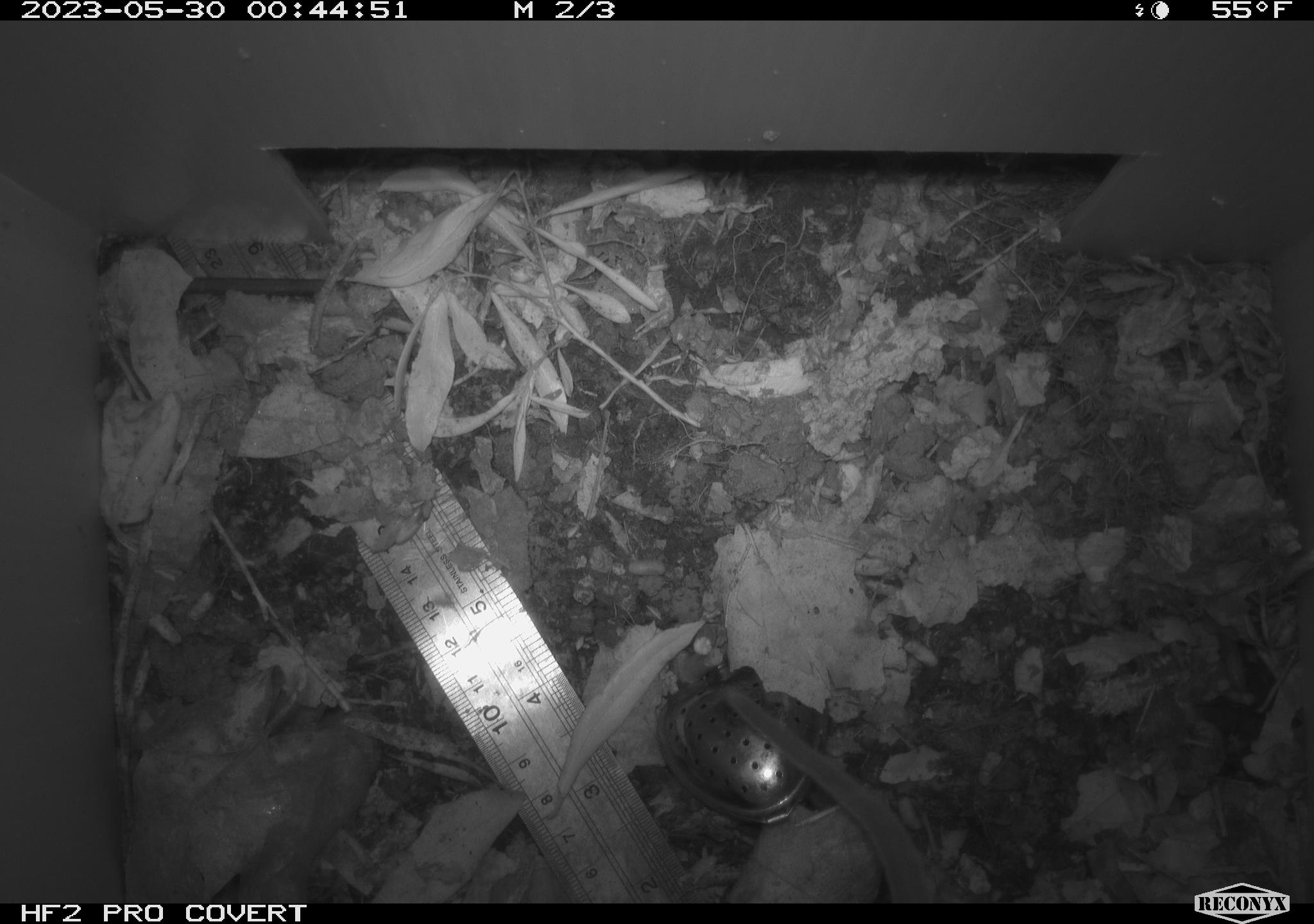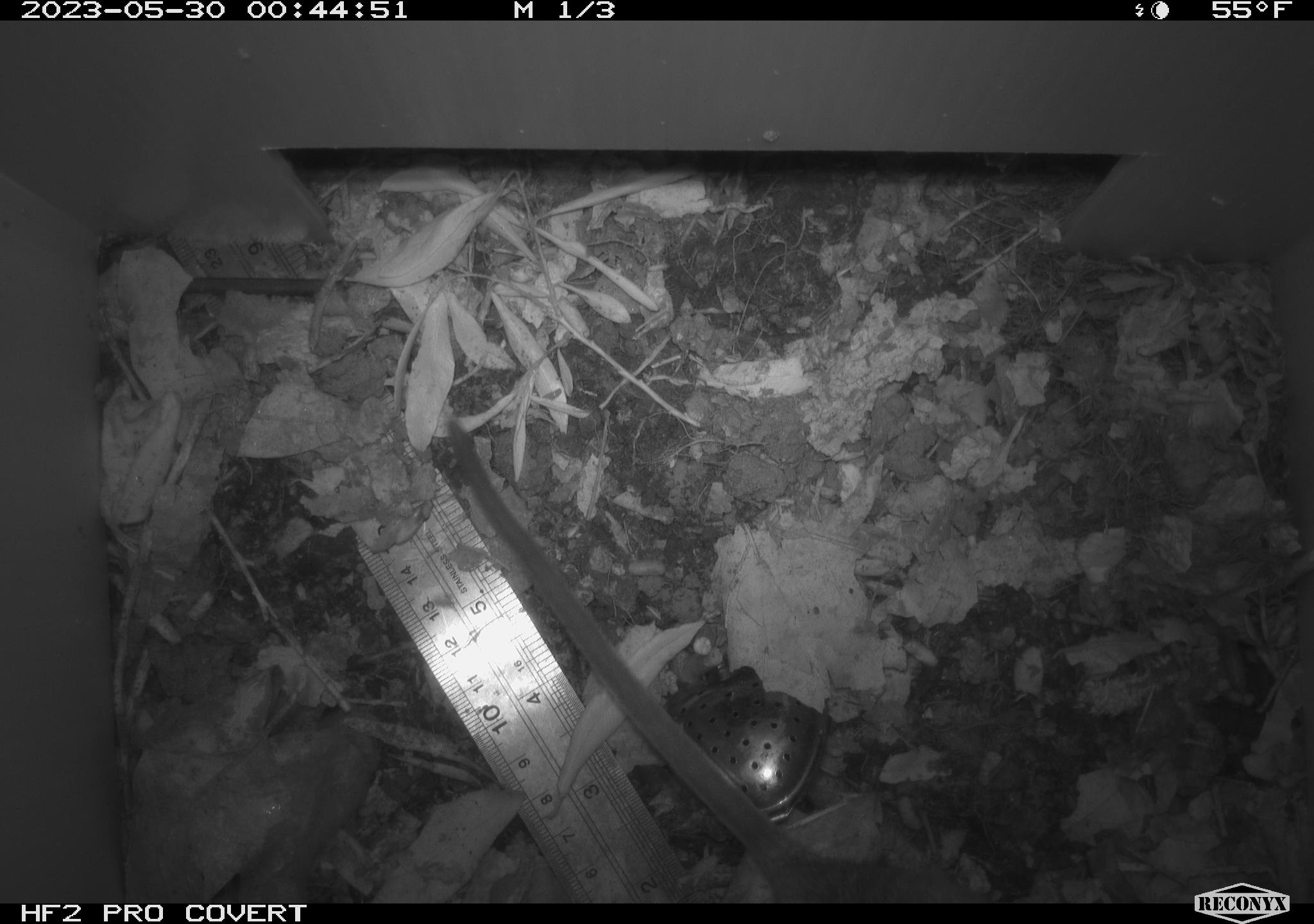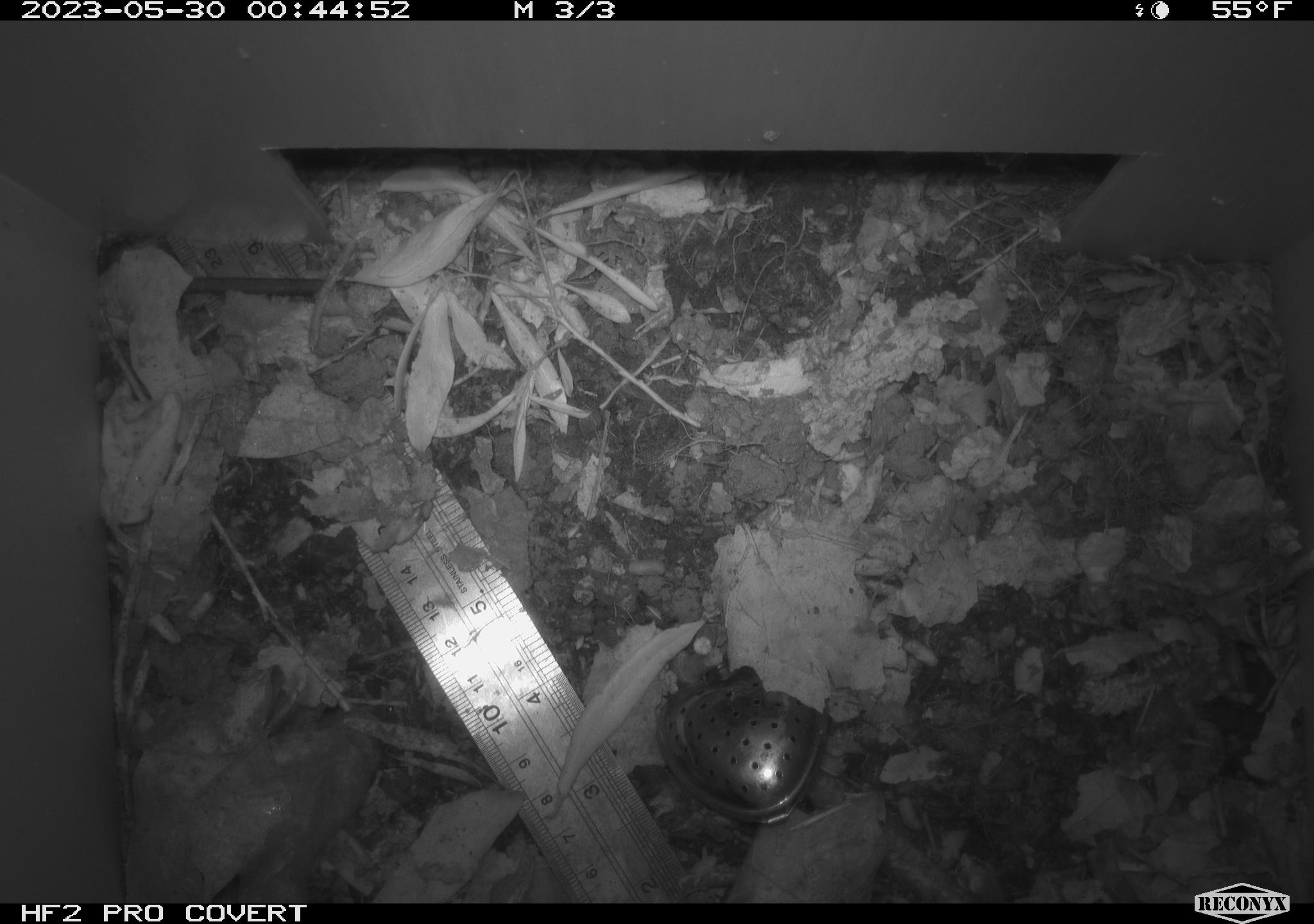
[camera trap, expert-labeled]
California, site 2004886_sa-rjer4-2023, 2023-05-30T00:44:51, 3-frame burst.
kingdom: Animalia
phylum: Chordata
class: Mammalia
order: Rodentia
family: Cricetidae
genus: Neotoma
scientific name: Neotoma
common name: pack rat or woodrat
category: neotoma species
Neotoma species (pack rat or woodrat) (Neotoma).